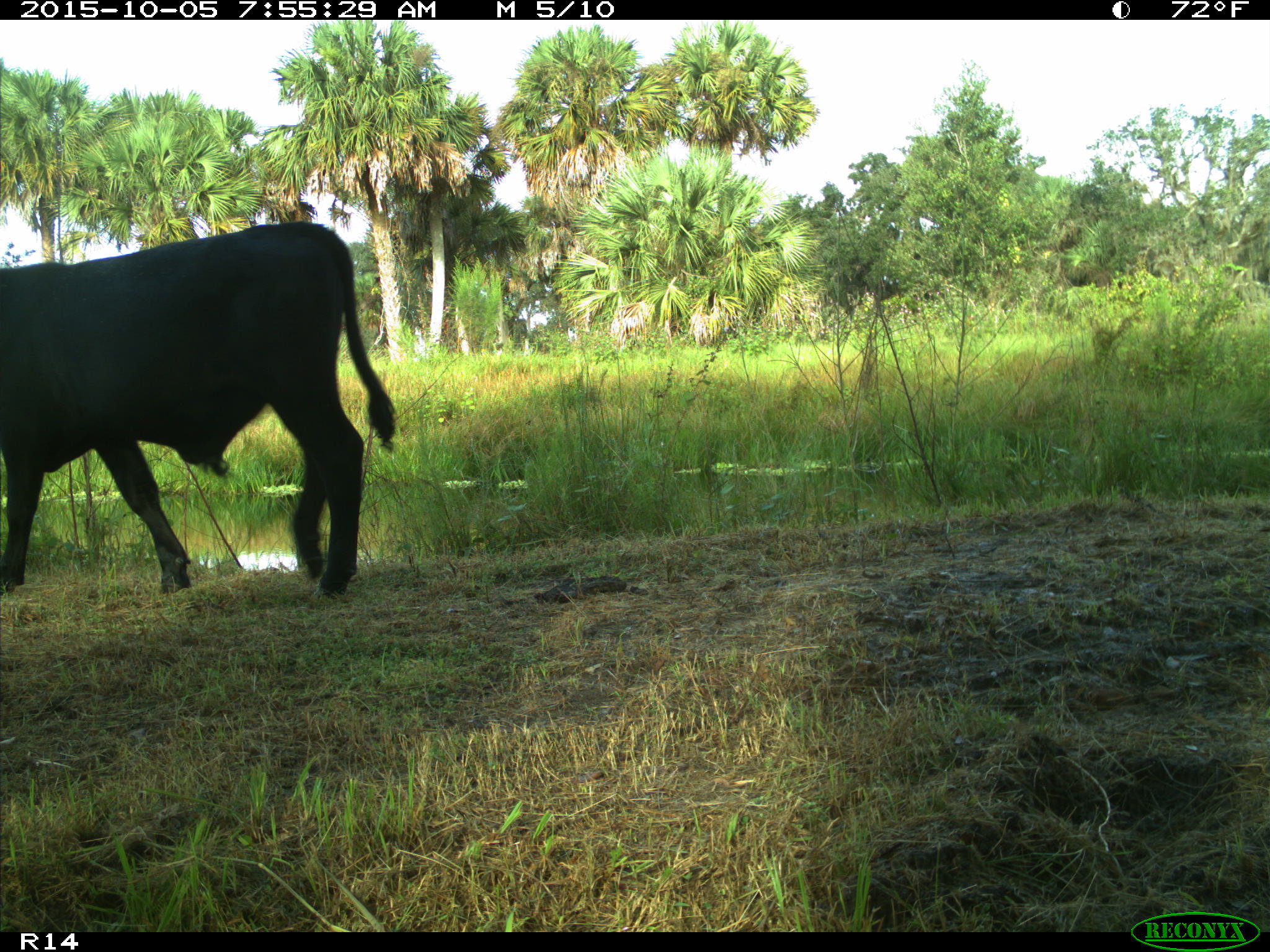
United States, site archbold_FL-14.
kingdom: Animalia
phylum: Chordata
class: Mammalia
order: Artiodactyla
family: Bovidae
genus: Bos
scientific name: Bos taurus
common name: domestic cow